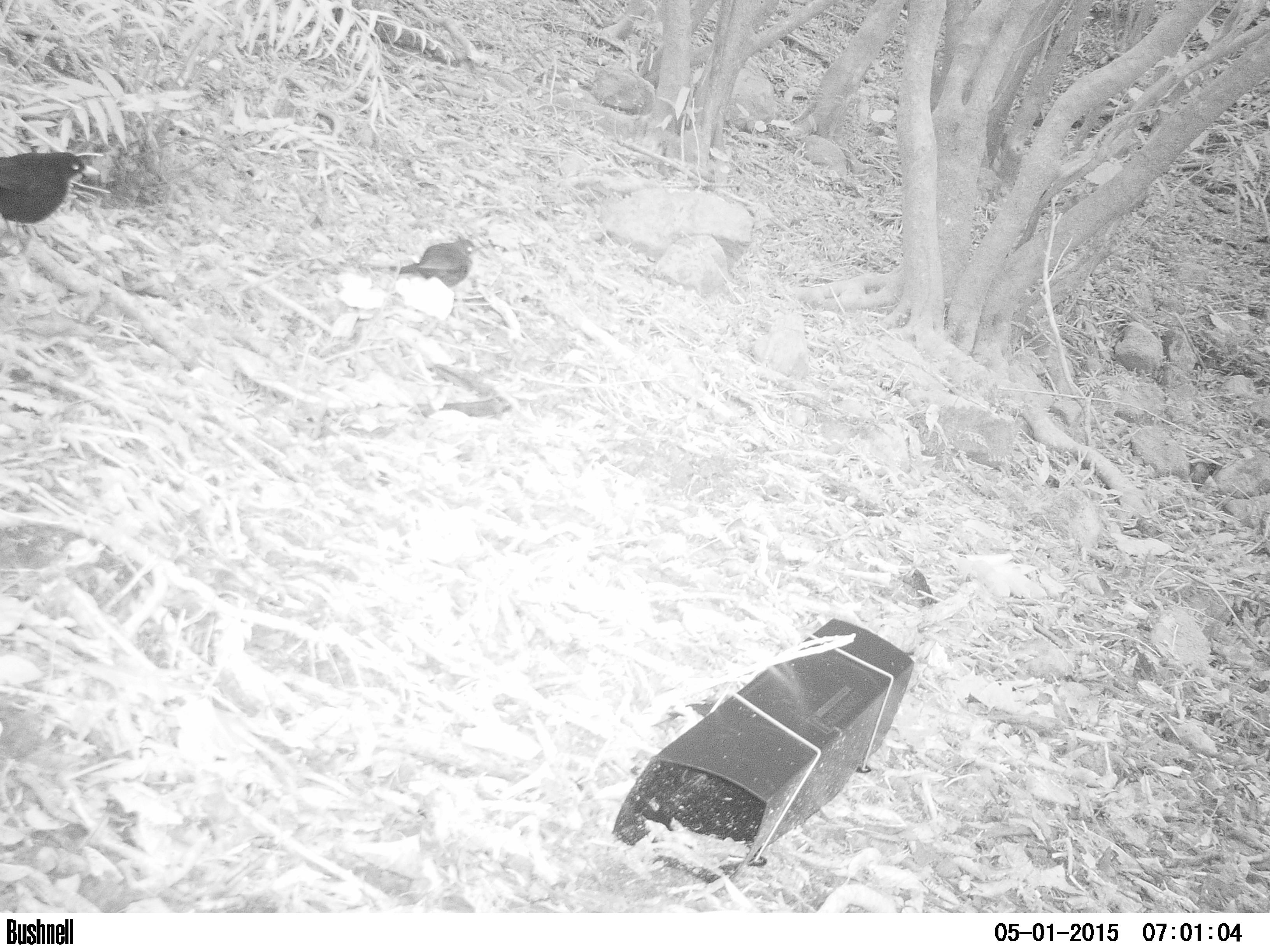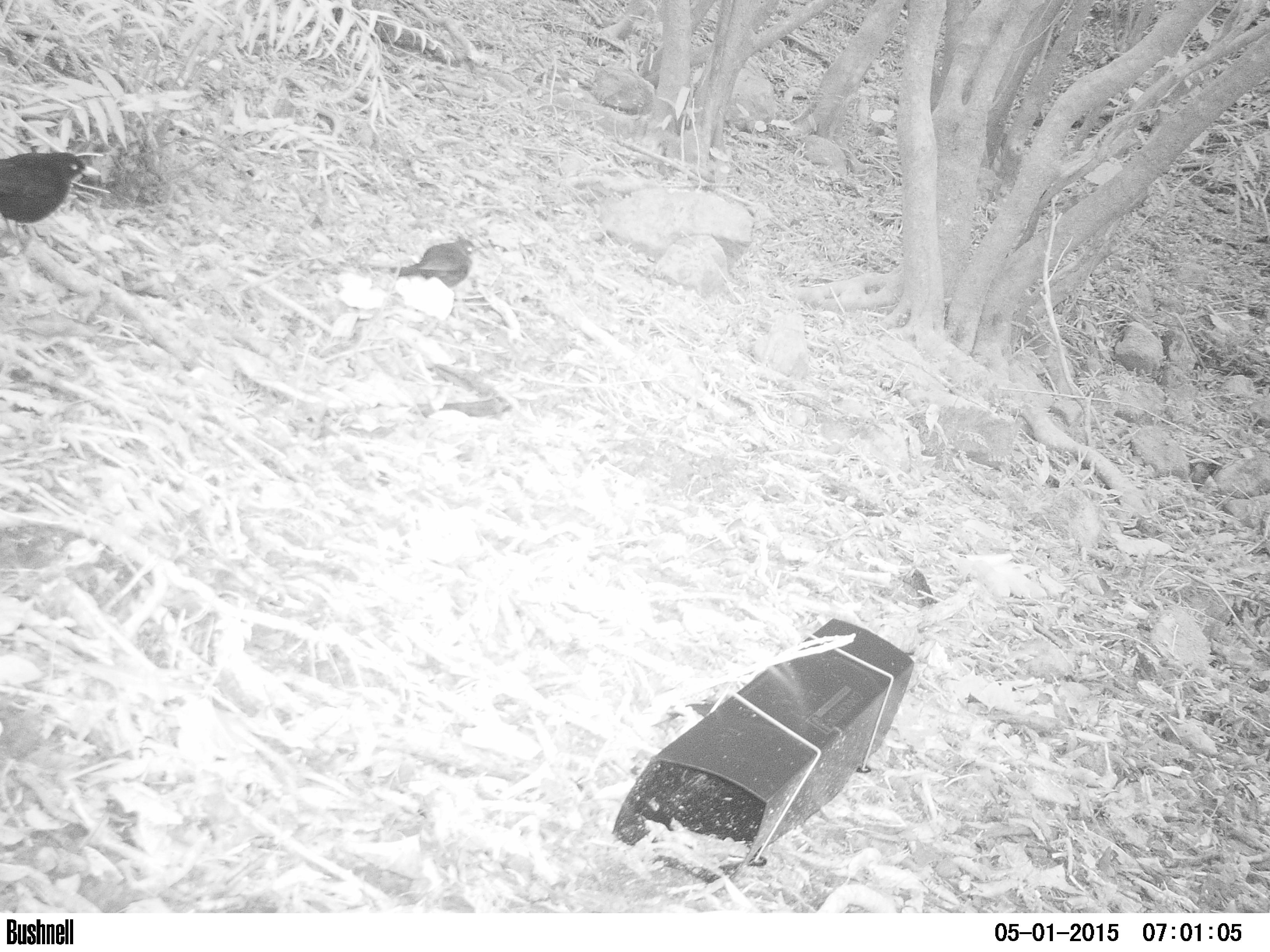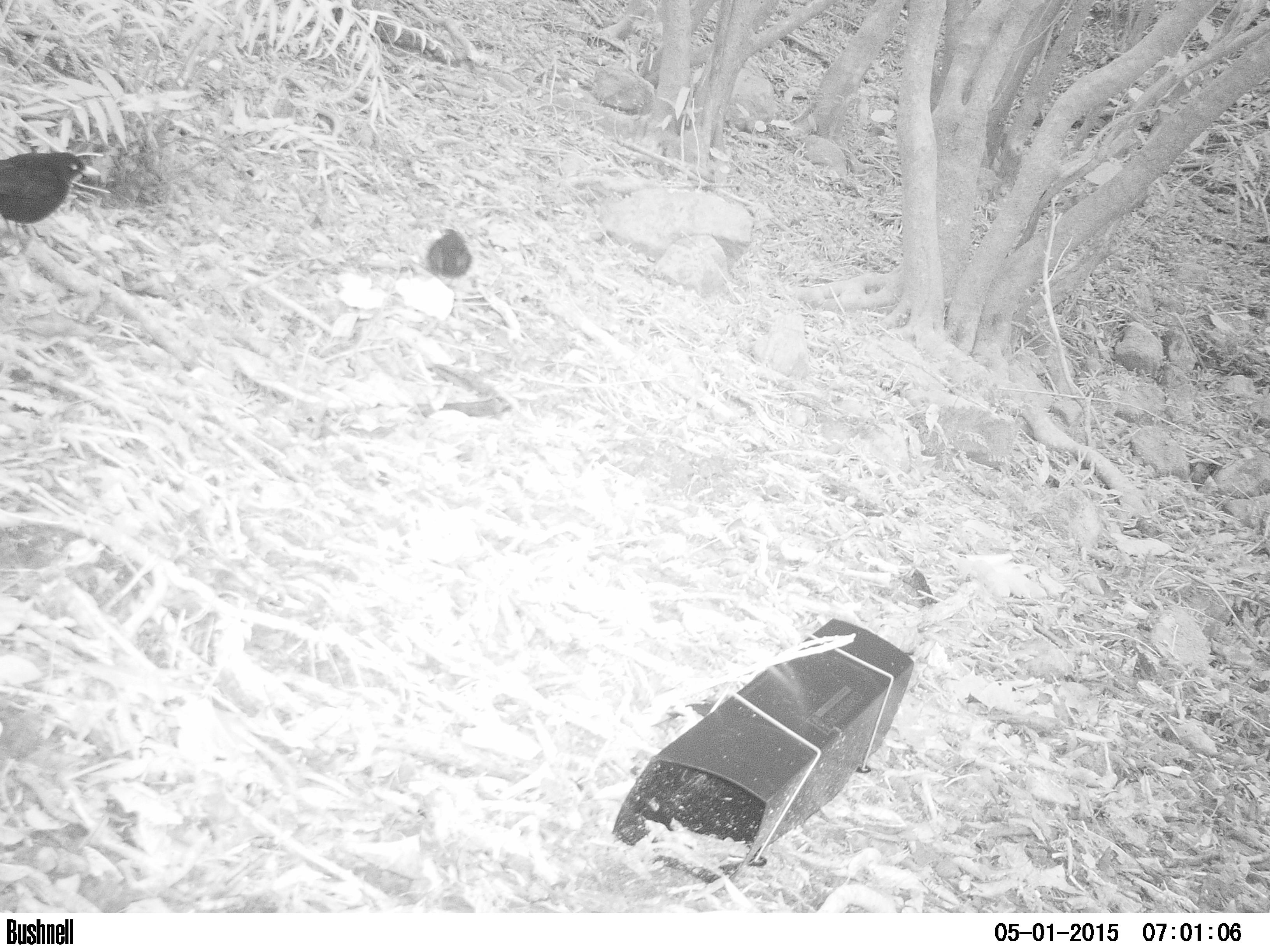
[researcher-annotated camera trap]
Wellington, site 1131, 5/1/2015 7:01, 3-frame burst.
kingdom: Animalia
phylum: Chordata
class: Aves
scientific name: Aves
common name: bird